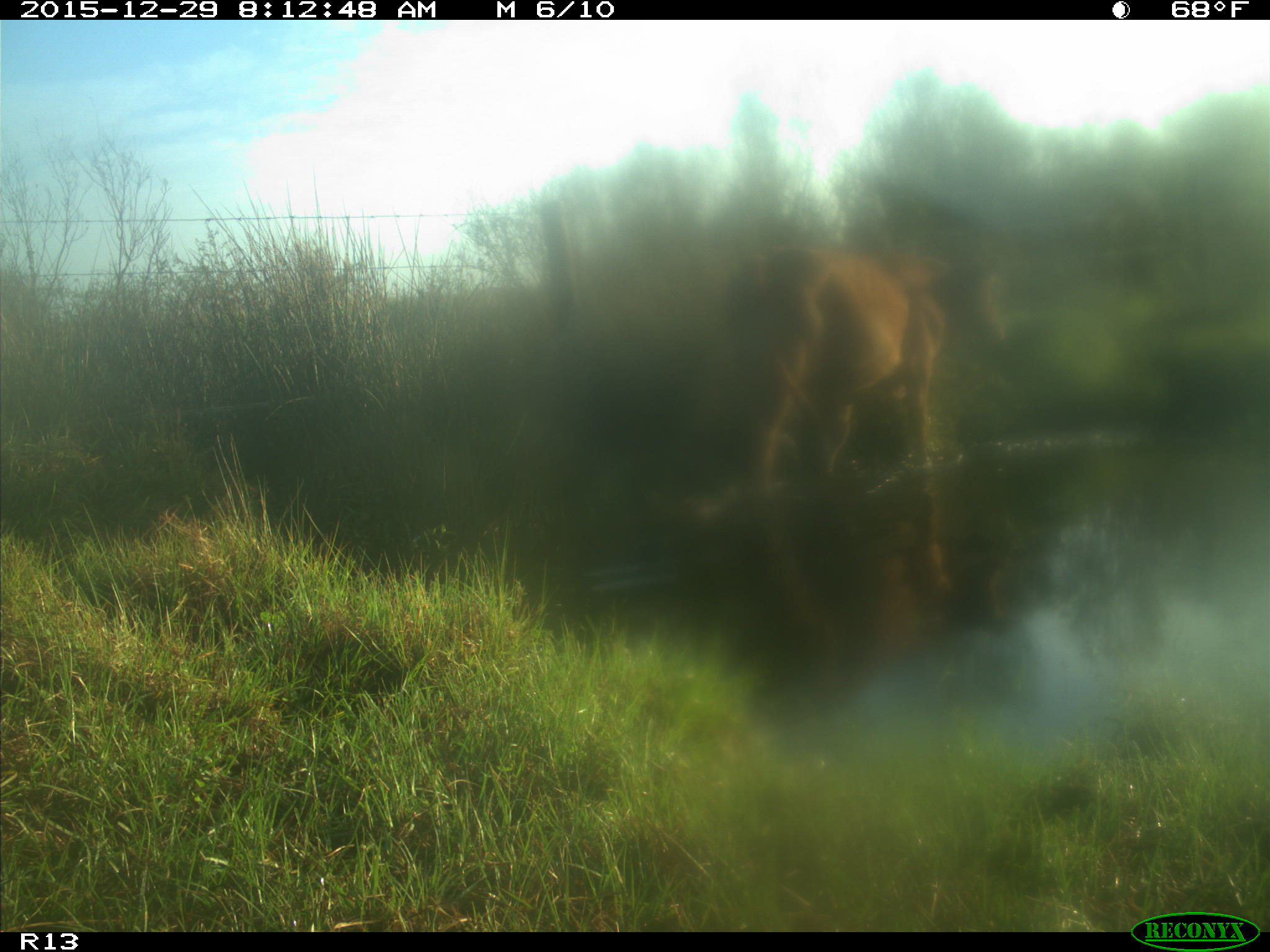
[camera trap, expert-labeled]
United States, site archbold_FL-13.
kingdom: Animalia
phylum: Chordata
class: Mammalia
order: Artiodactyla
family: Bovidae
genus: Bos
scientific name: Bos taurus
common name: domestic cow